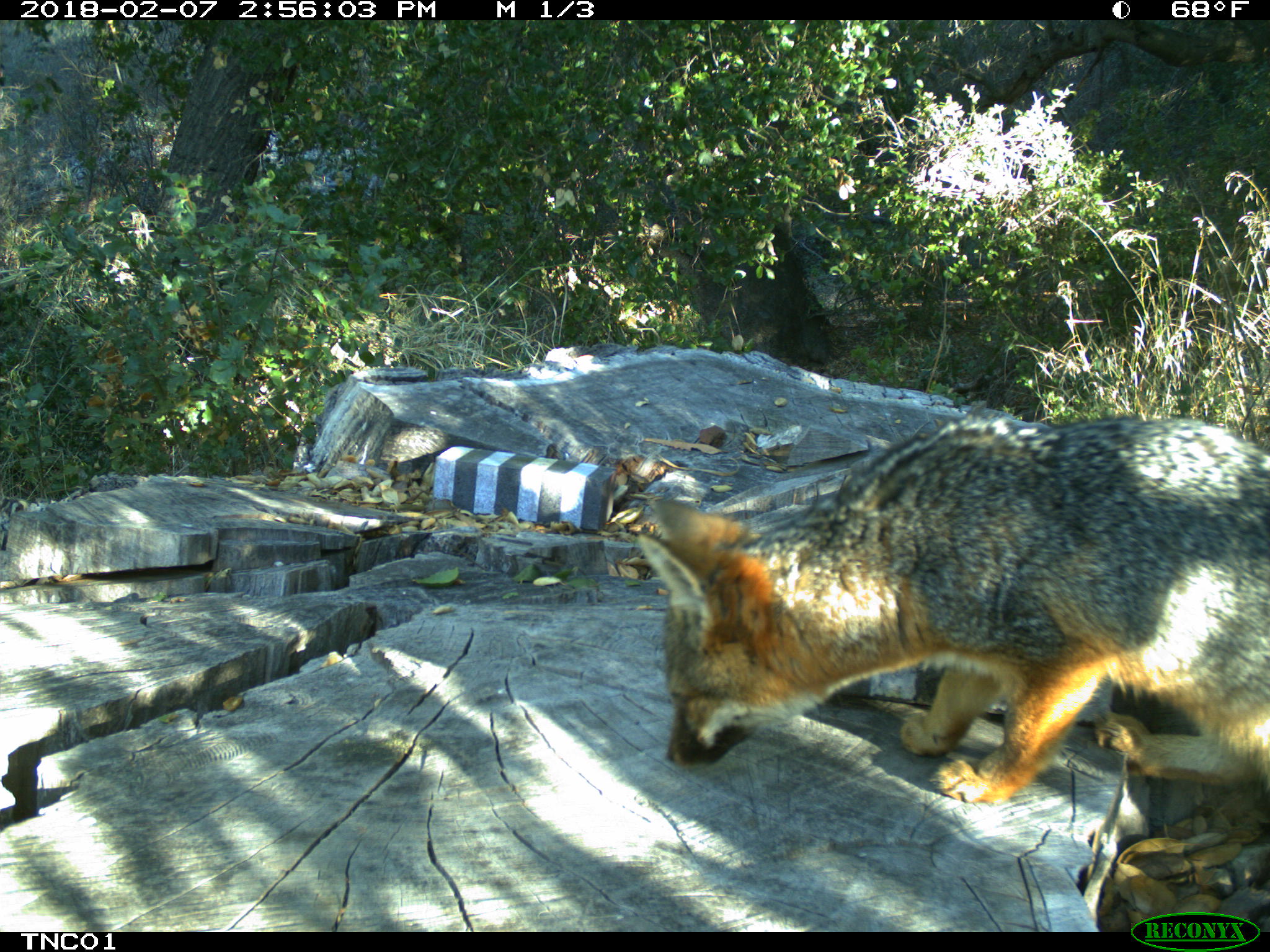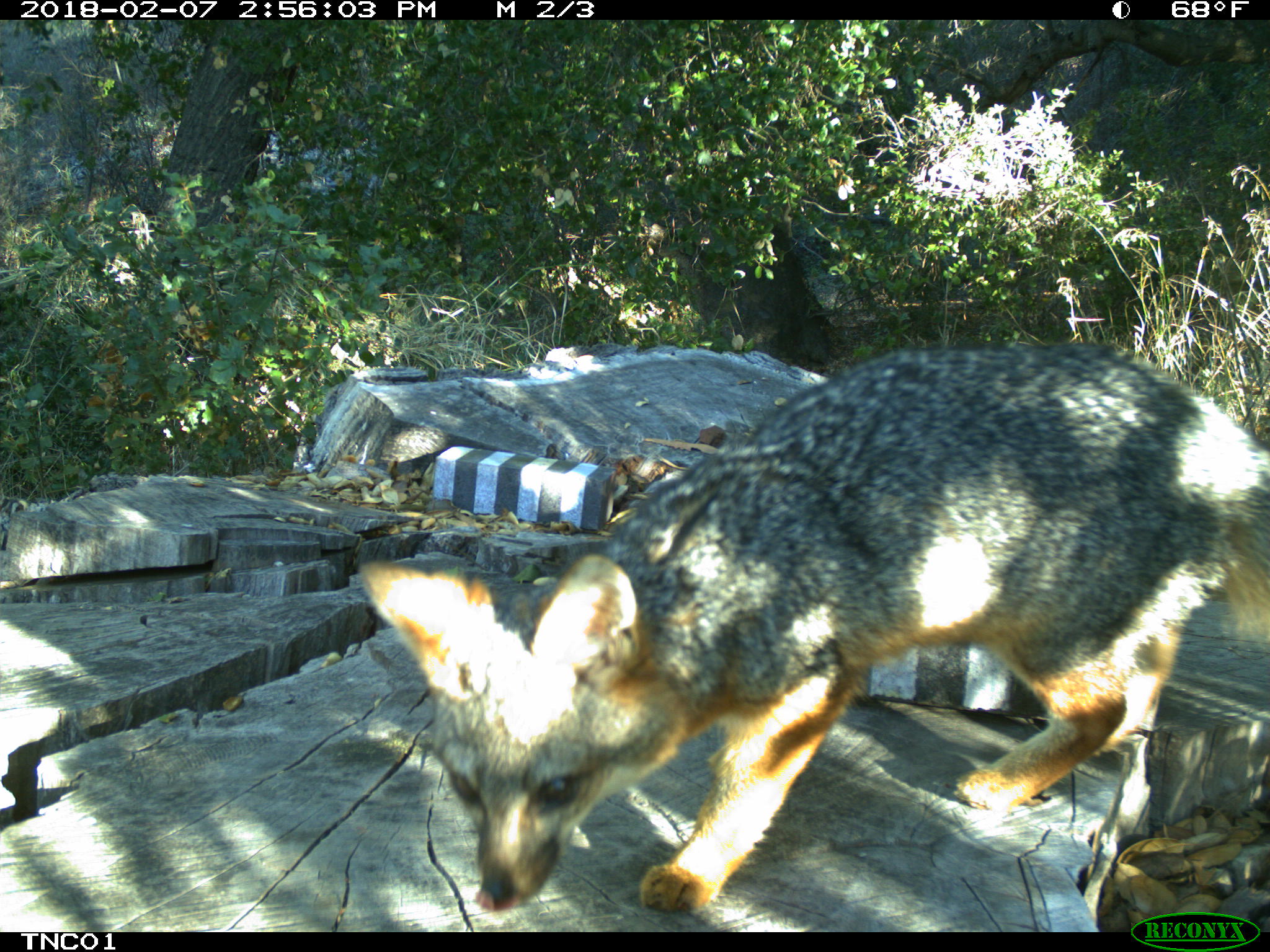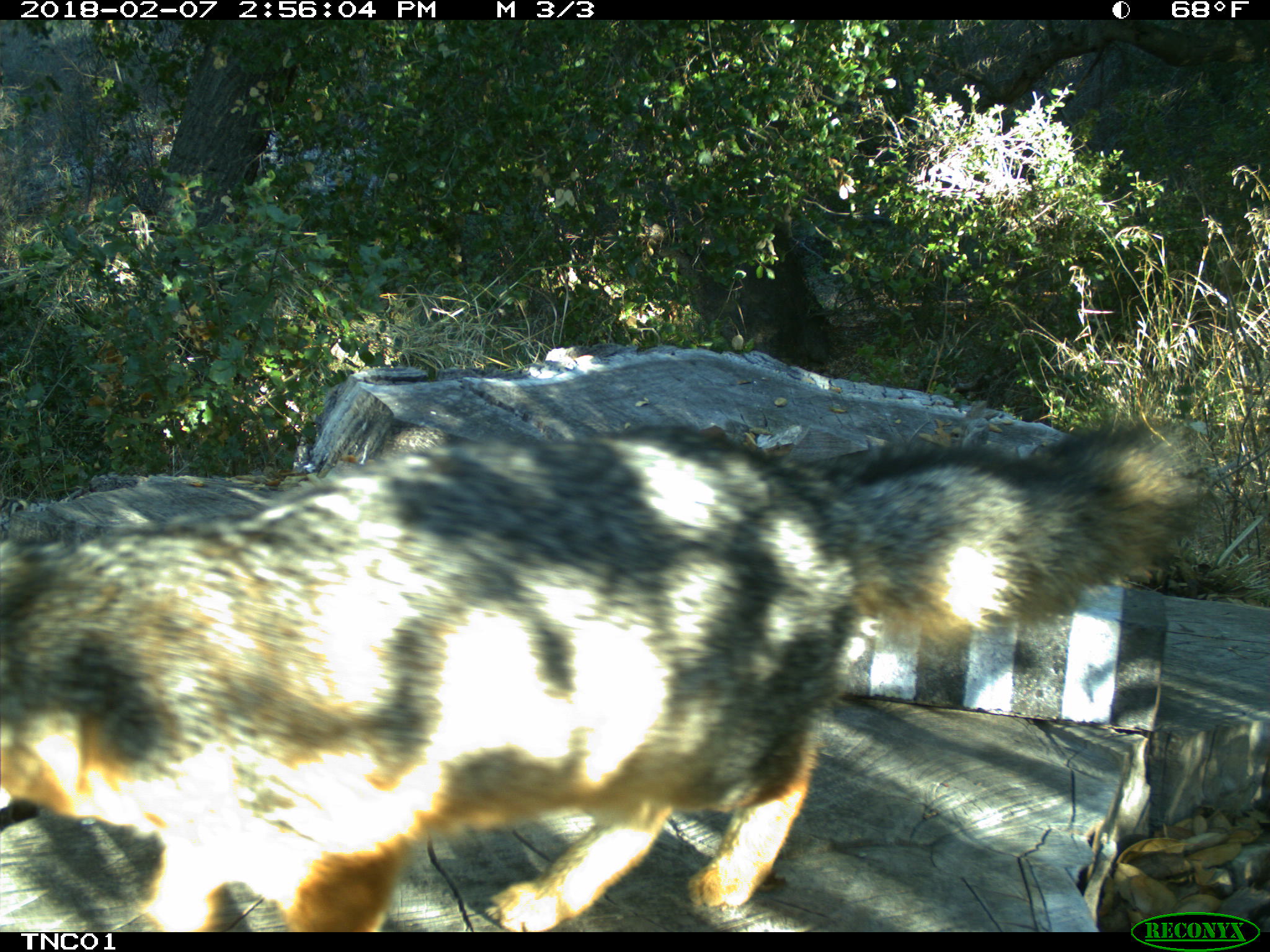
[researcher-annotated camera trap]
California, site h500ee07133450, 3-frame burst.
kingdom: Animalia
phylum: Chordata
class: Mammalia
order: Carnivora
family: Canidae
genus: Urocyon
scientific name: Urocyon littoralis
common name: island fox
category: fox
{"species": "fox (island fox) (Urocyon littoralis)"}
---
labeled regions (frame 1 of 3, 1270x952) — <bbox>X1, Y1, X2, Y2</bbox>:
fox: <bbox>637, 416, 1269, 803</bbox>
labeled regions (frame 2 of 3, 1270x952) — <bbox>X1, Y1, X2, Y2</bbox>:
fox: <bbox>355, 341, 1269, 914</bbox>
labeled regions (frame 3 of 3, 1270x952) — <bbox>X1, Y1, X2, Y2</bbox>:
fox: <bbox>0, 415, 1205, 929</bbox>